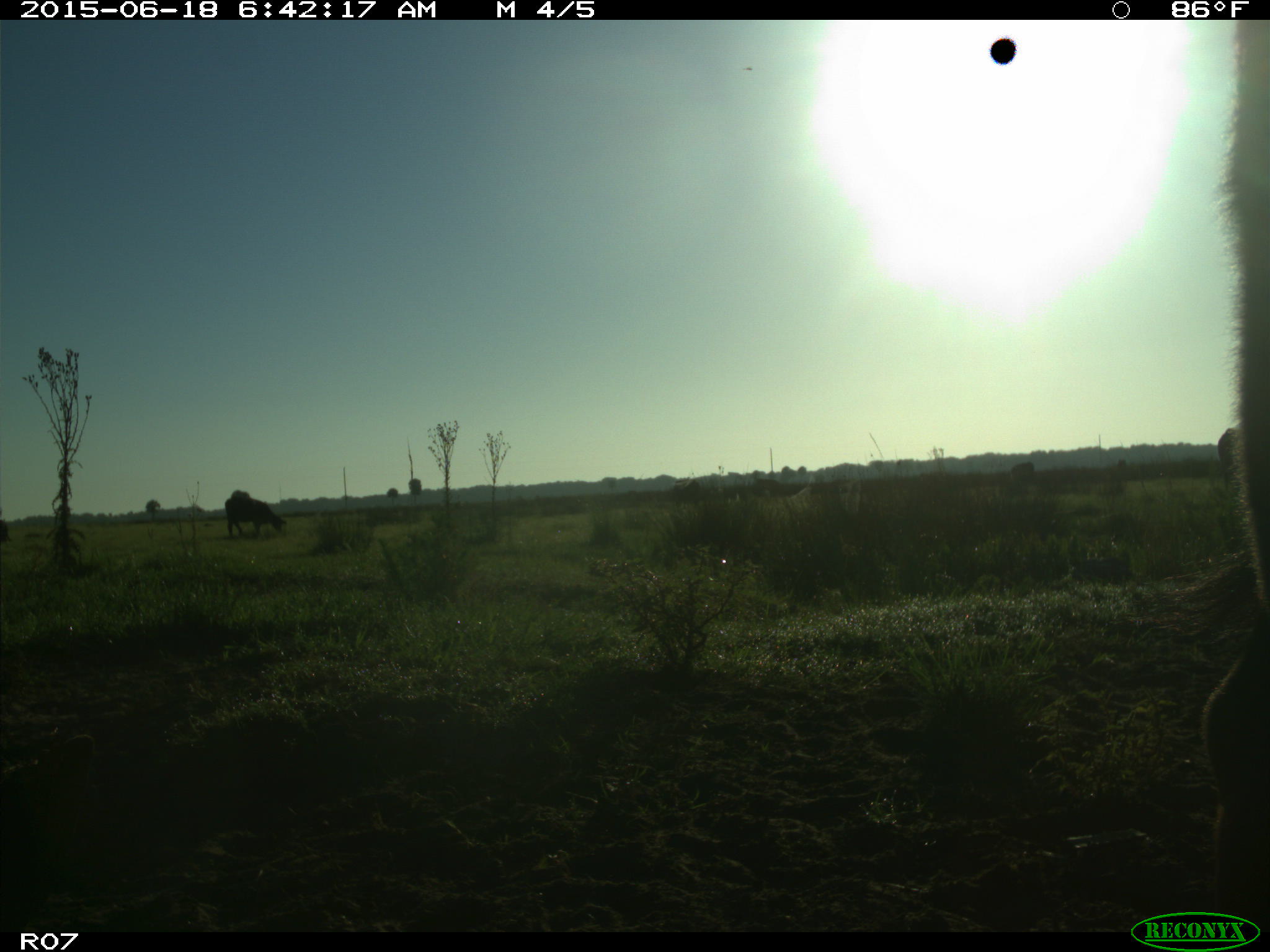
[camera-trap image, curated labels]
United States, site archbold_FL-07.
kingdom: Animalia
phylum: Chordata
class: Mammalia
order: Artiodactyla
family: Bovidae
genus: Bos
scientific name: Bos taurus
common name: domestic cow